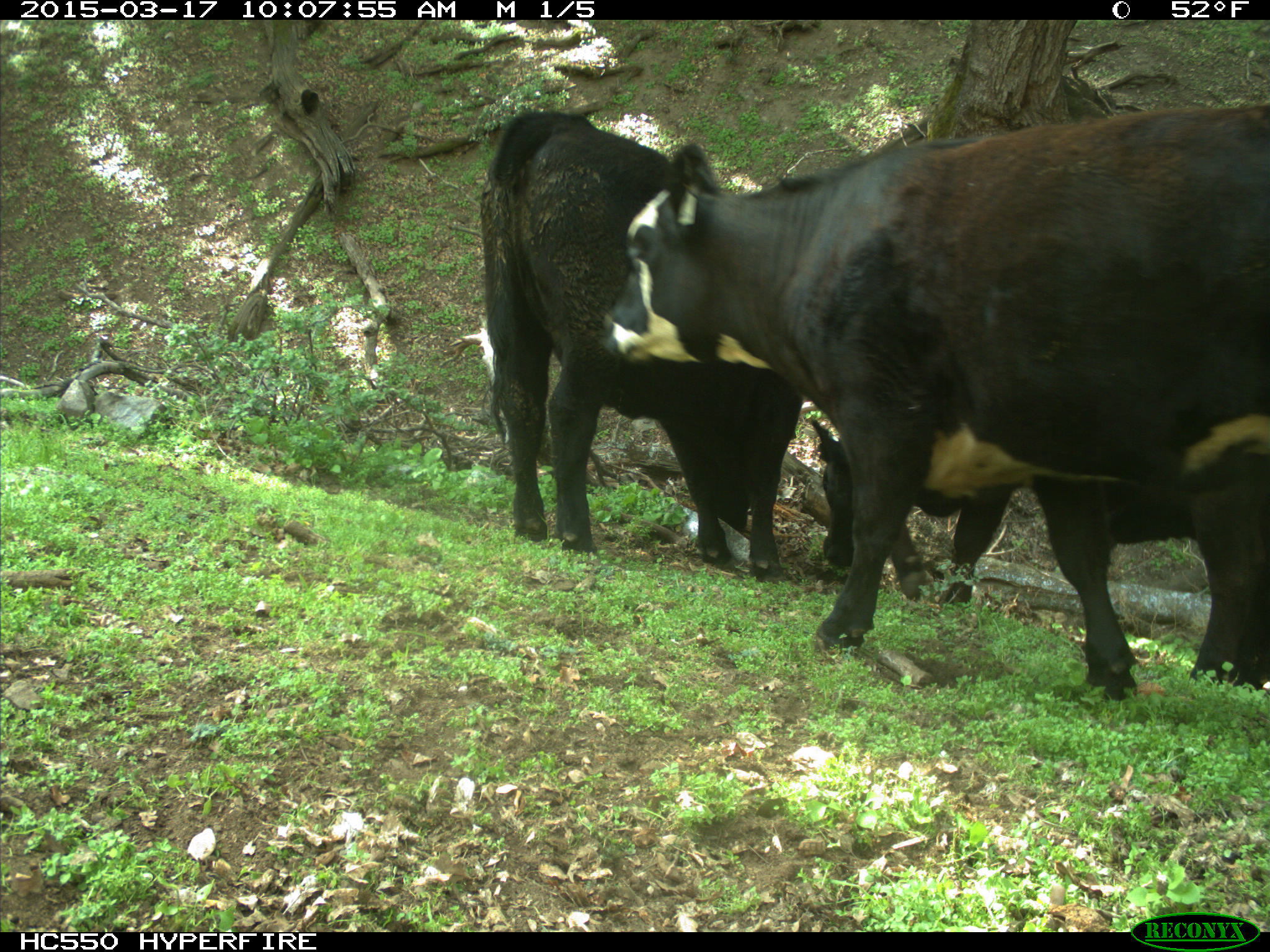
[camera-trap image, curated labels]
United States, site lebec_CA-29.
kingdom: Animalia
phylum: Chordata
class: Mammalia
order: Artiodactyla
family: Bovidae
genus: Bos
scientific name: Bos taurus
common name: domestic cow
Bos taurus (domestic cow).